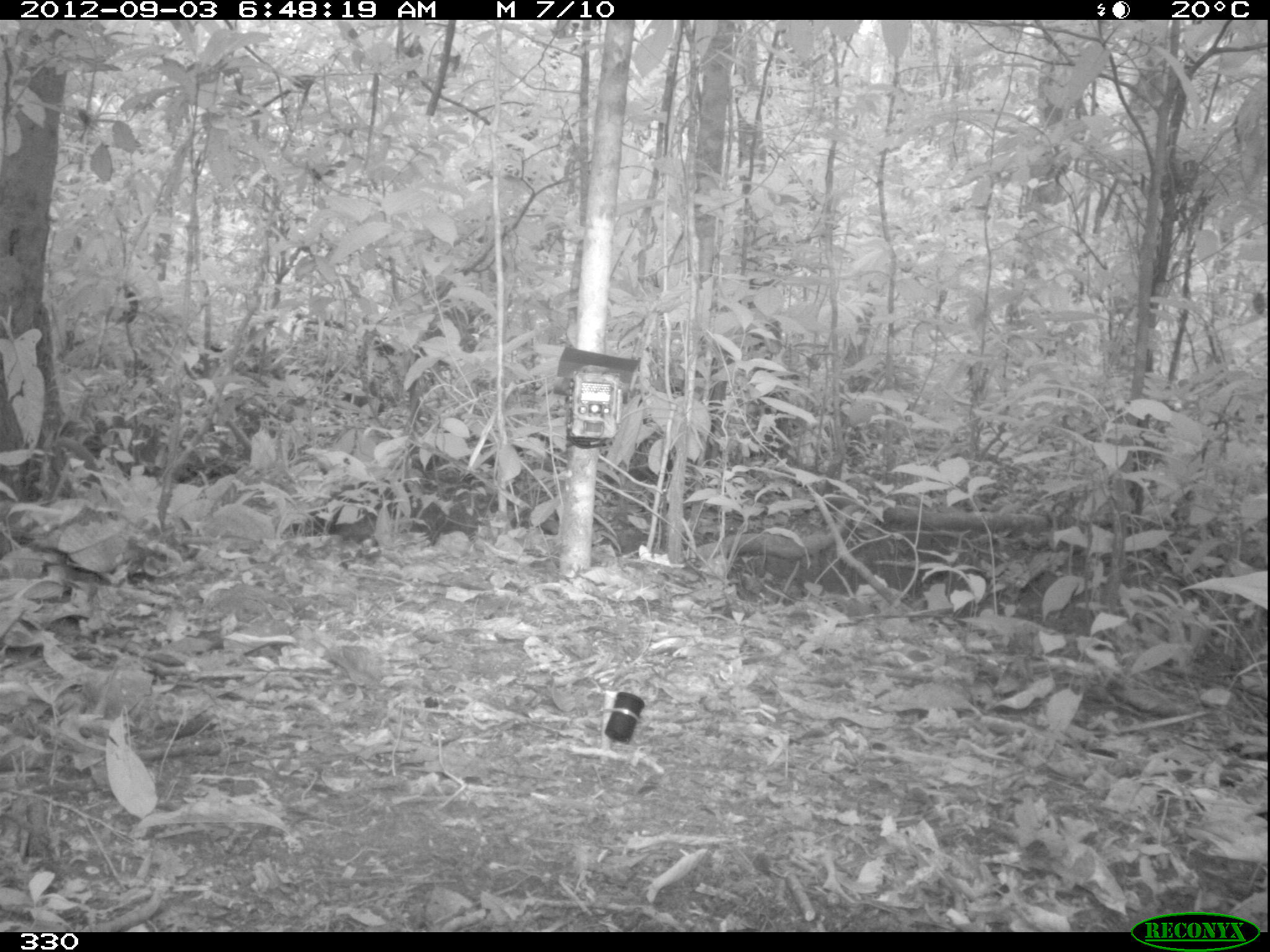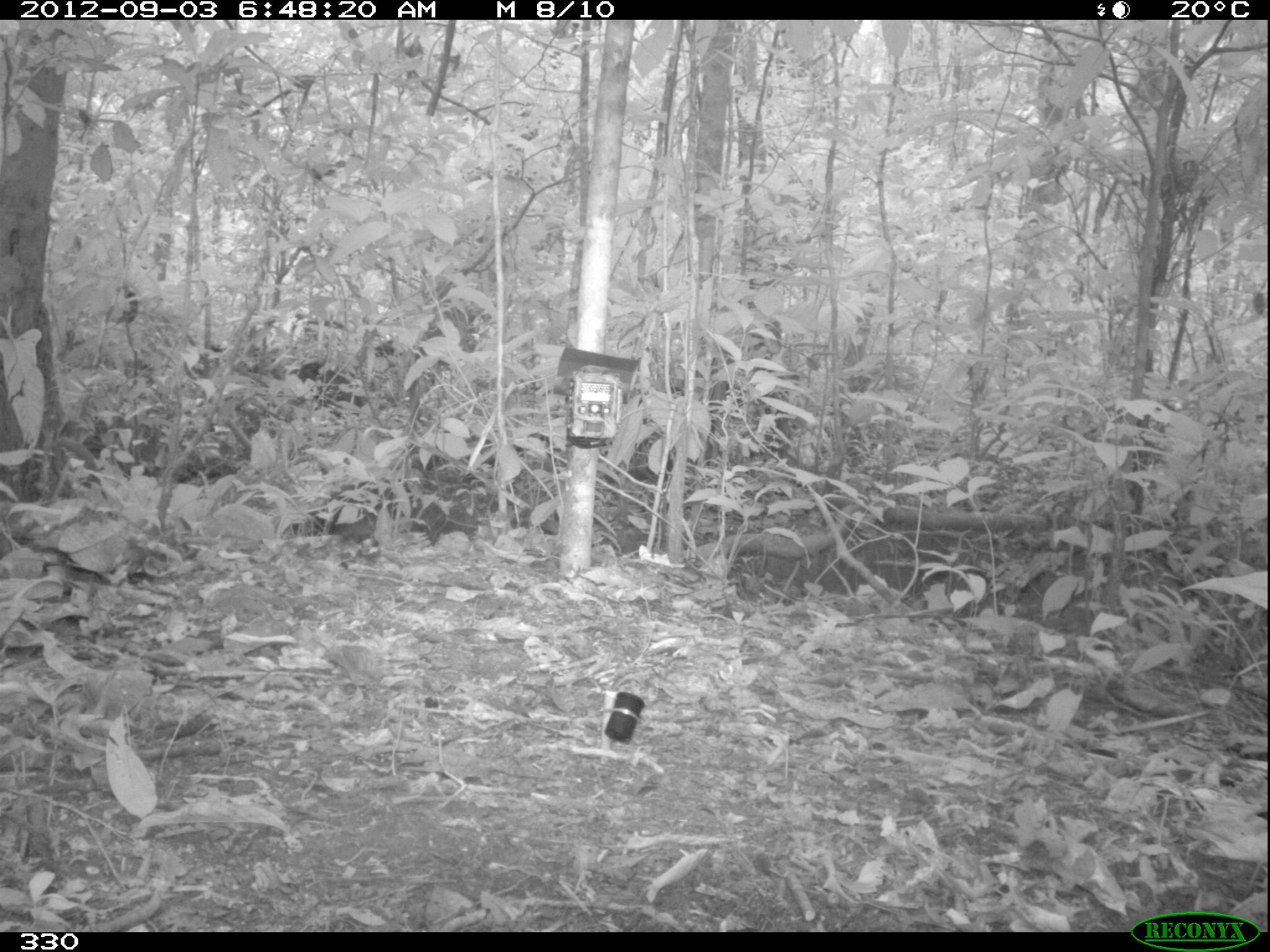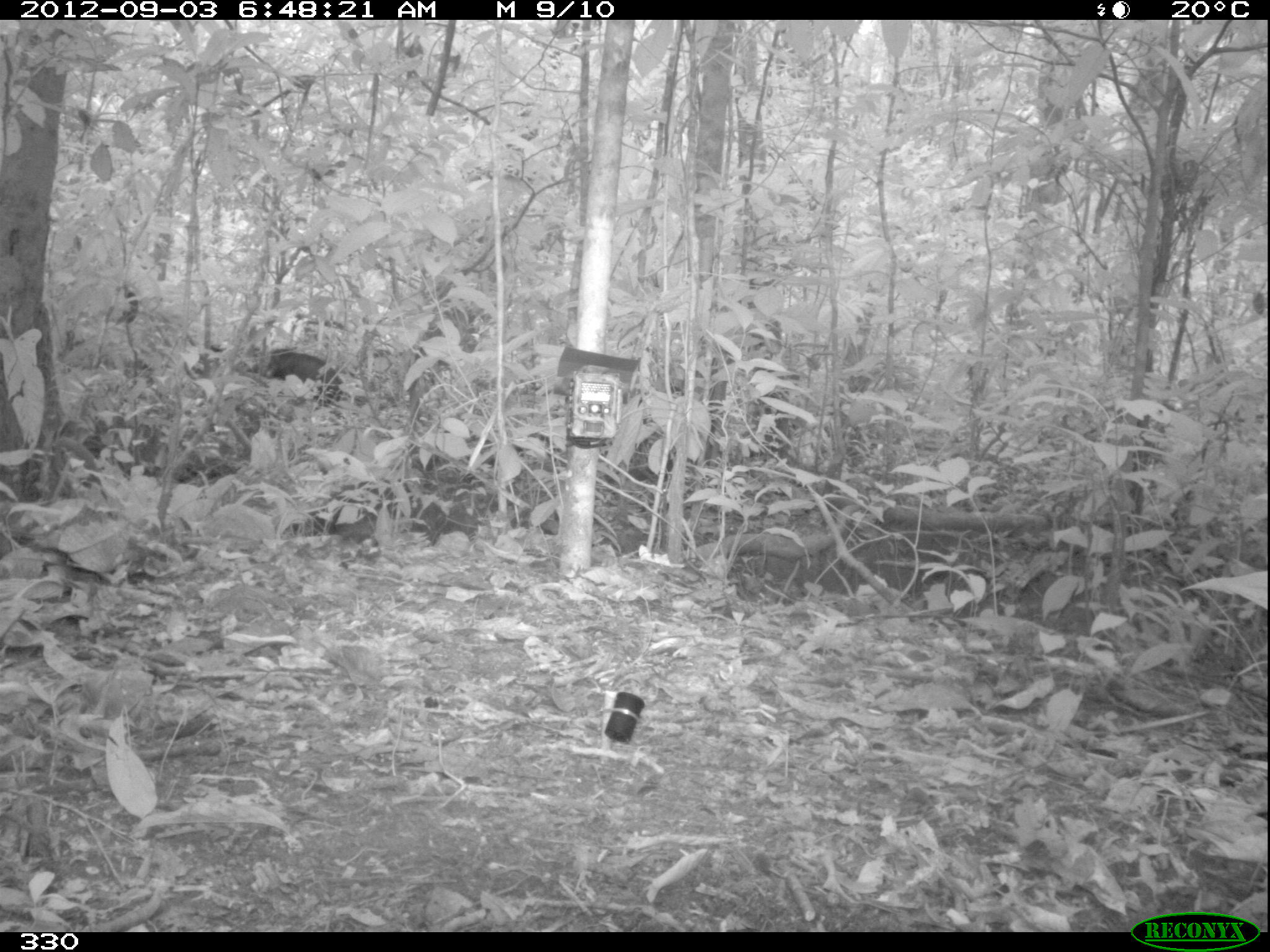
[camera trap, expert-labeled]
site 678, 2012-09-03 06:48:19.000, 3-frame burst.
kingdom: Animalia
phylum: Chordata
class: Mammalia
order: Artiodactyla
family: Tayassuidae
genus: Tayassu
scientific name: Tayassu pecari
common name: white-lipped peccary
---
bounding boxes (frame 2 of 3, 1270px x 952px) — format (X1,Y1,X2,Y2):
tayassu pecari: (298,361,363,417)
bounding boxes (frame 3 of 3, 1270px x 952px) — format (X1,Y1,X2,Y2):
tayassu pecari: (244,344,346,409)